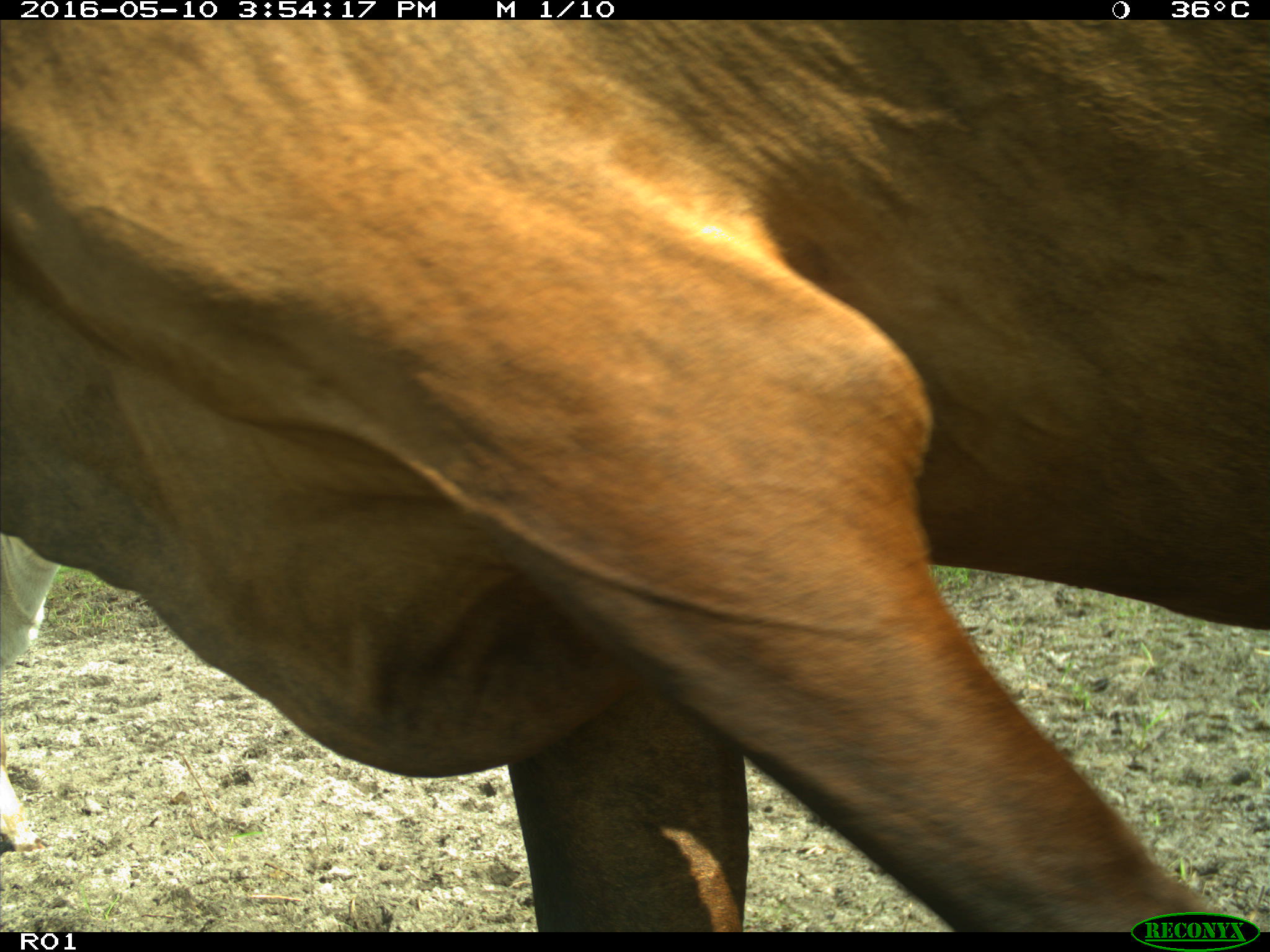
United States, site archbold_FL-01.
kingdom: Animalia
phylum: Chordata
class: Mammalia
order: Artiodactyla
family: Bovidae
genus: Bos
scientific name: Bos taurus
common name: domestic cow